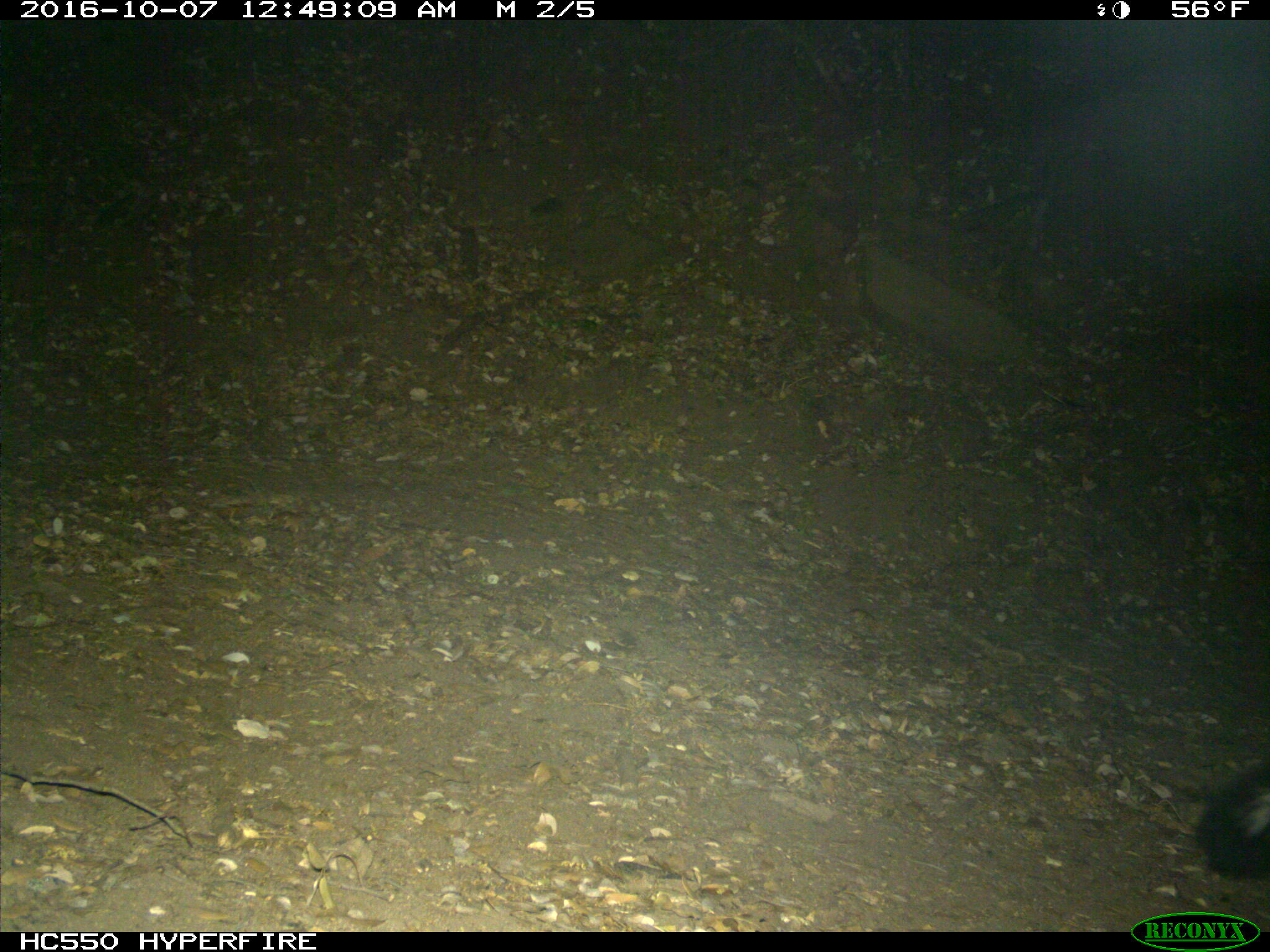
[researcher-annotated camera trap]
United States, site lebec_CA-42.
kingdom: Animalia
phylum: Chordata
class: Mammalia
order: Carnivora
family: Mephitidae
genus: Mephitis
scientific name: Mephitis mephitis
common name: striped skunk